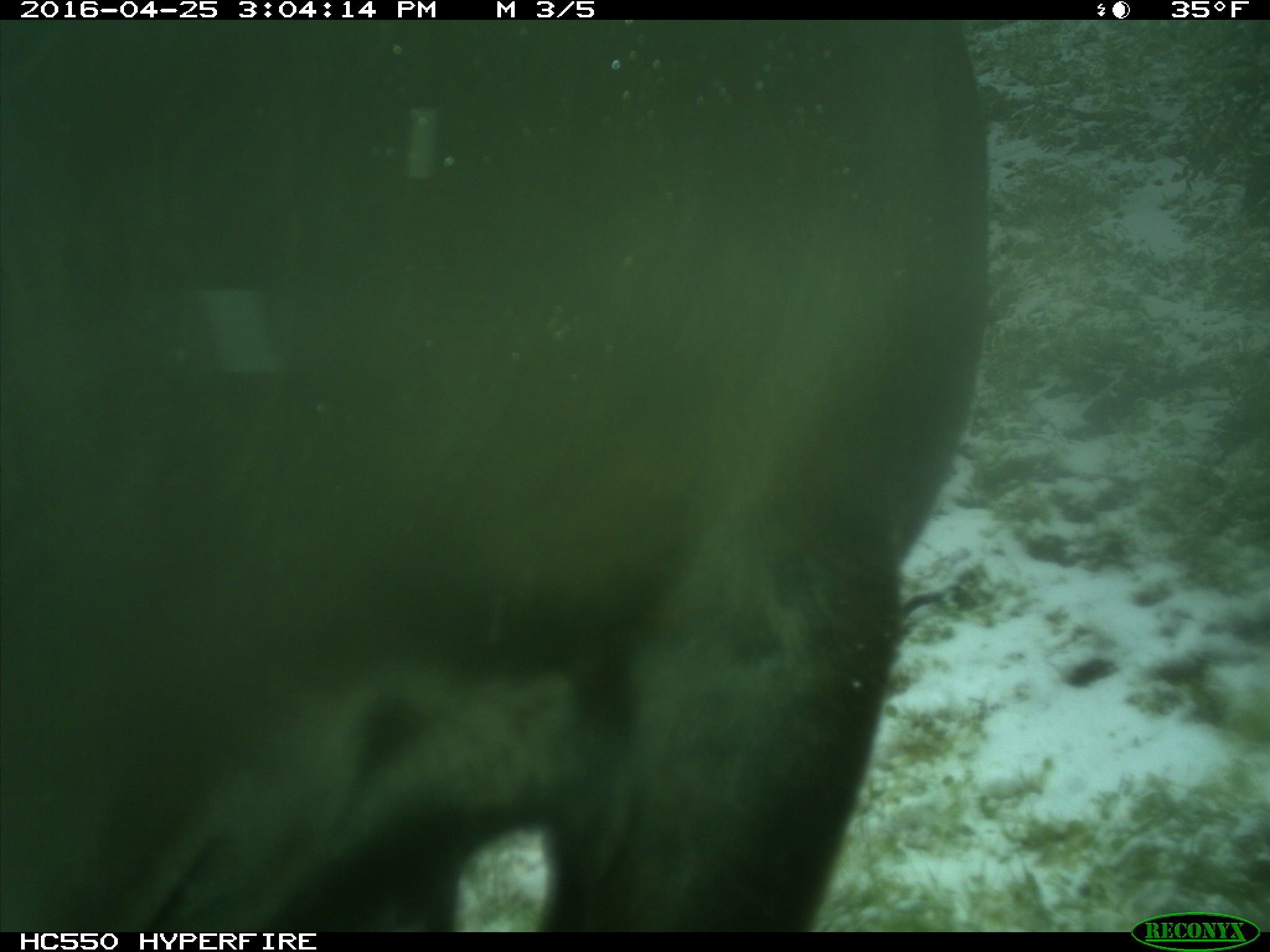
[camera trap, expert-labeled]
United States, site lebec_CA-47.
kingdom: Animalia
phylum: Chordata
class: Mammalia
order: Artiodactyla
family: Bovidae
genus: Bos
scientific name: Bos taurus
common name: domestic cow